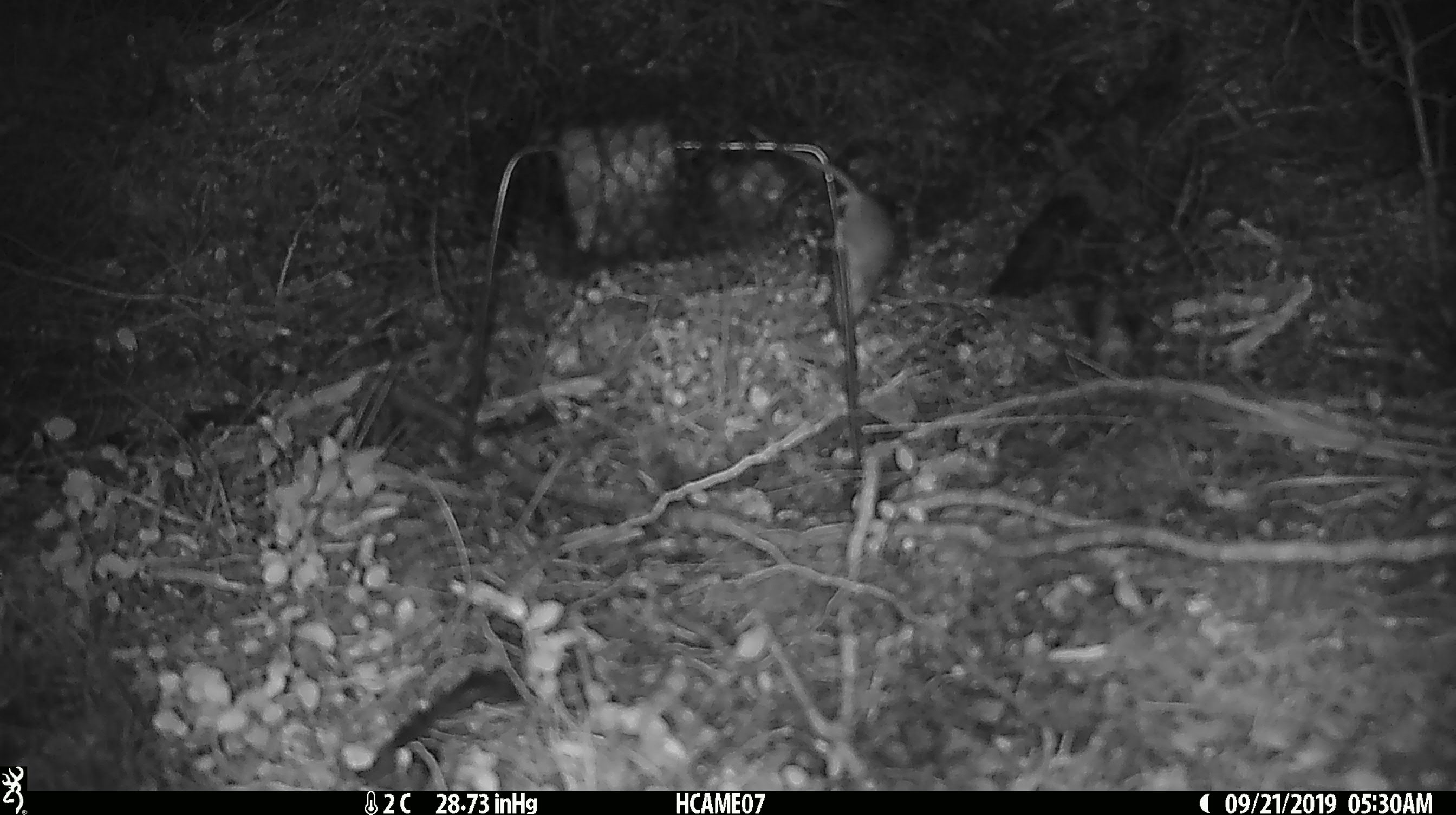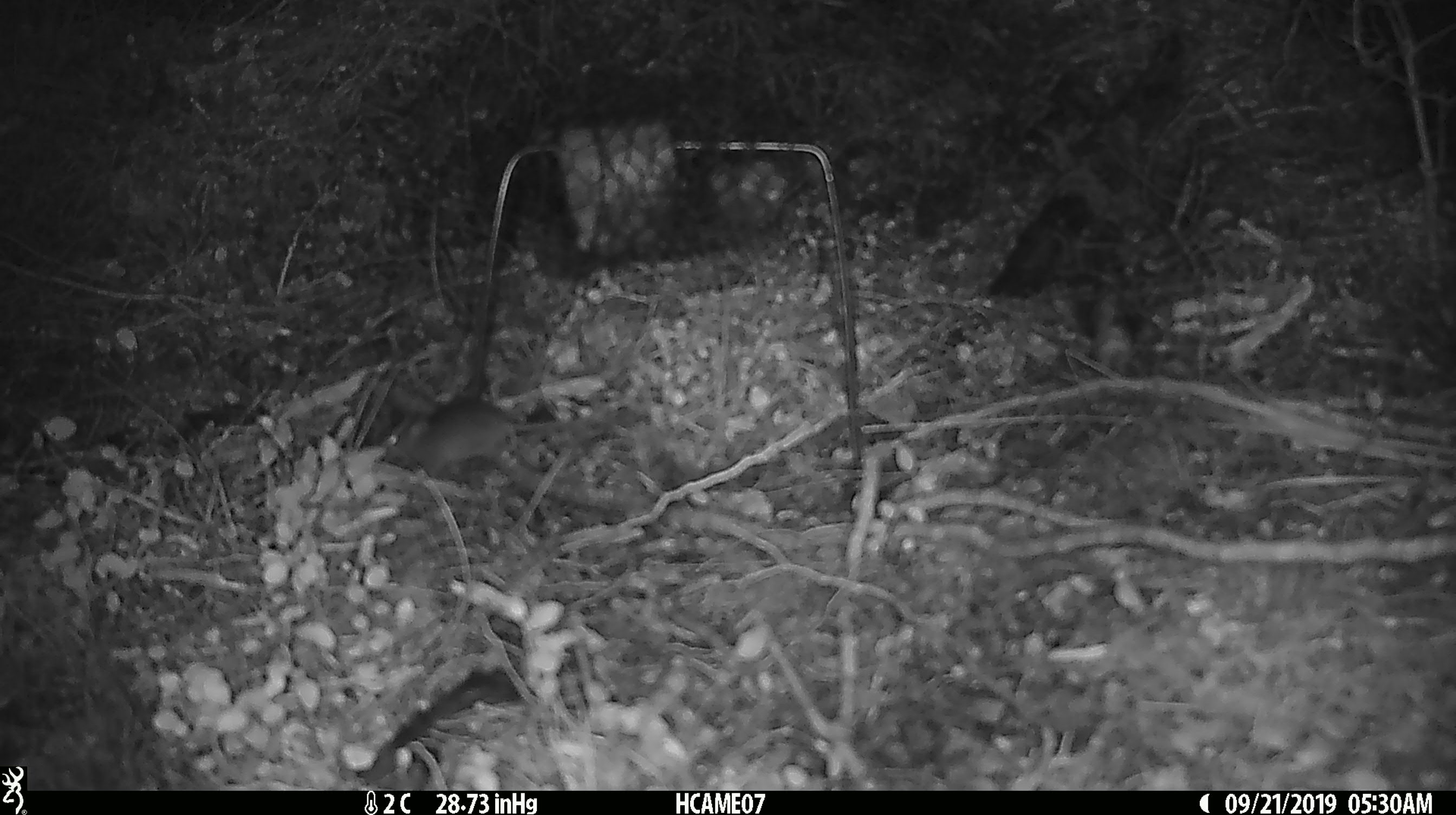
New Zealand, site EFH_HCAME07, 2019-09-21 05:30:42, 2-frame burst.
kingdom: Animalia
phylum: Chordata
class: Mammalia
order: Rodentia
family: Muridae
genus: Mus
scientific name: Mus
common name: mouse